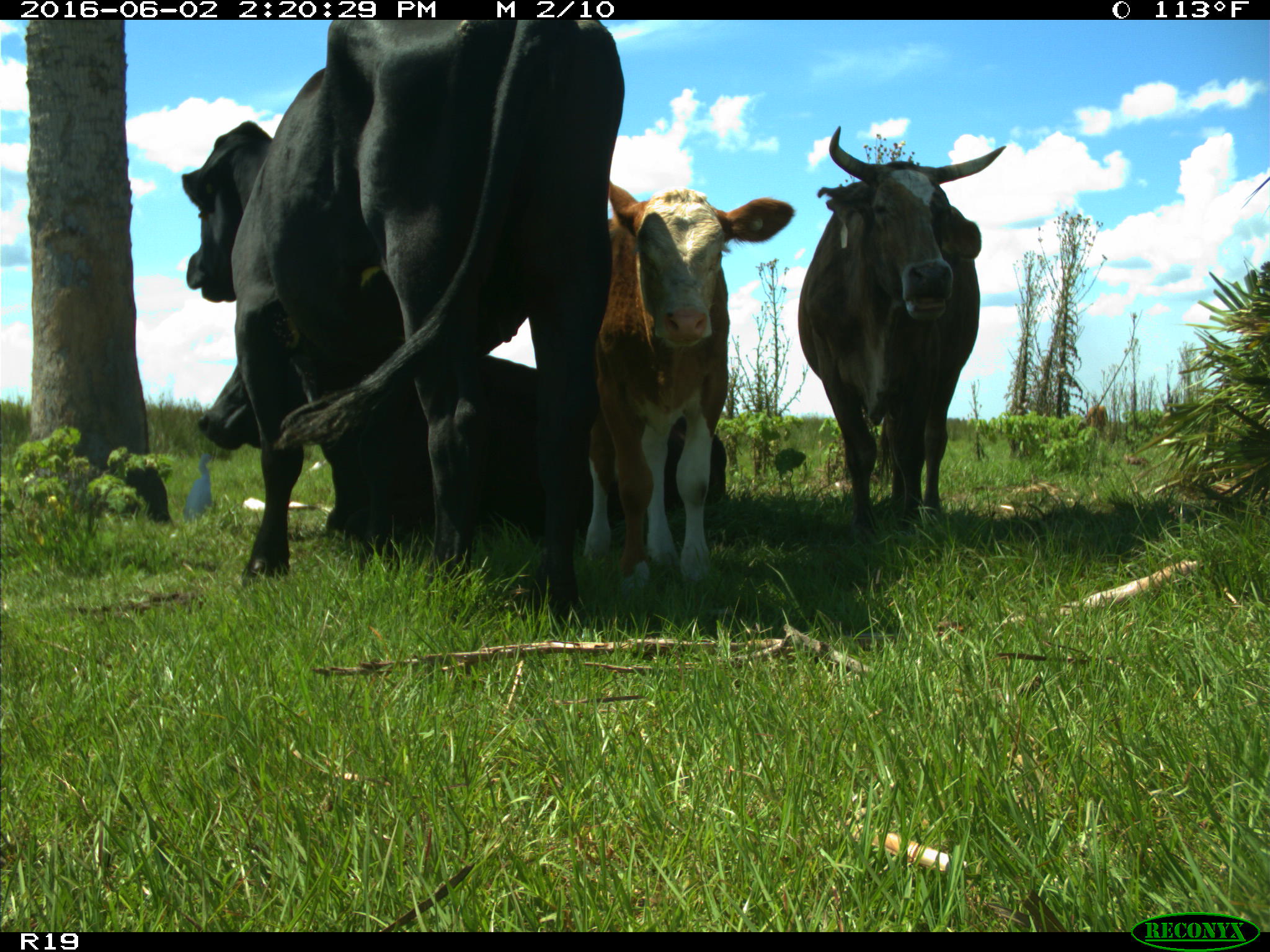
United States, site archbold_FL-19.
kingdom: Animalia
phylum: Chordata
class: Mammalia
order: Artiodactyla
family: Bovidae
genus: Bos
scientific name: Bos taurus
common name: domestic cow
Bos taurus (domestic cow).